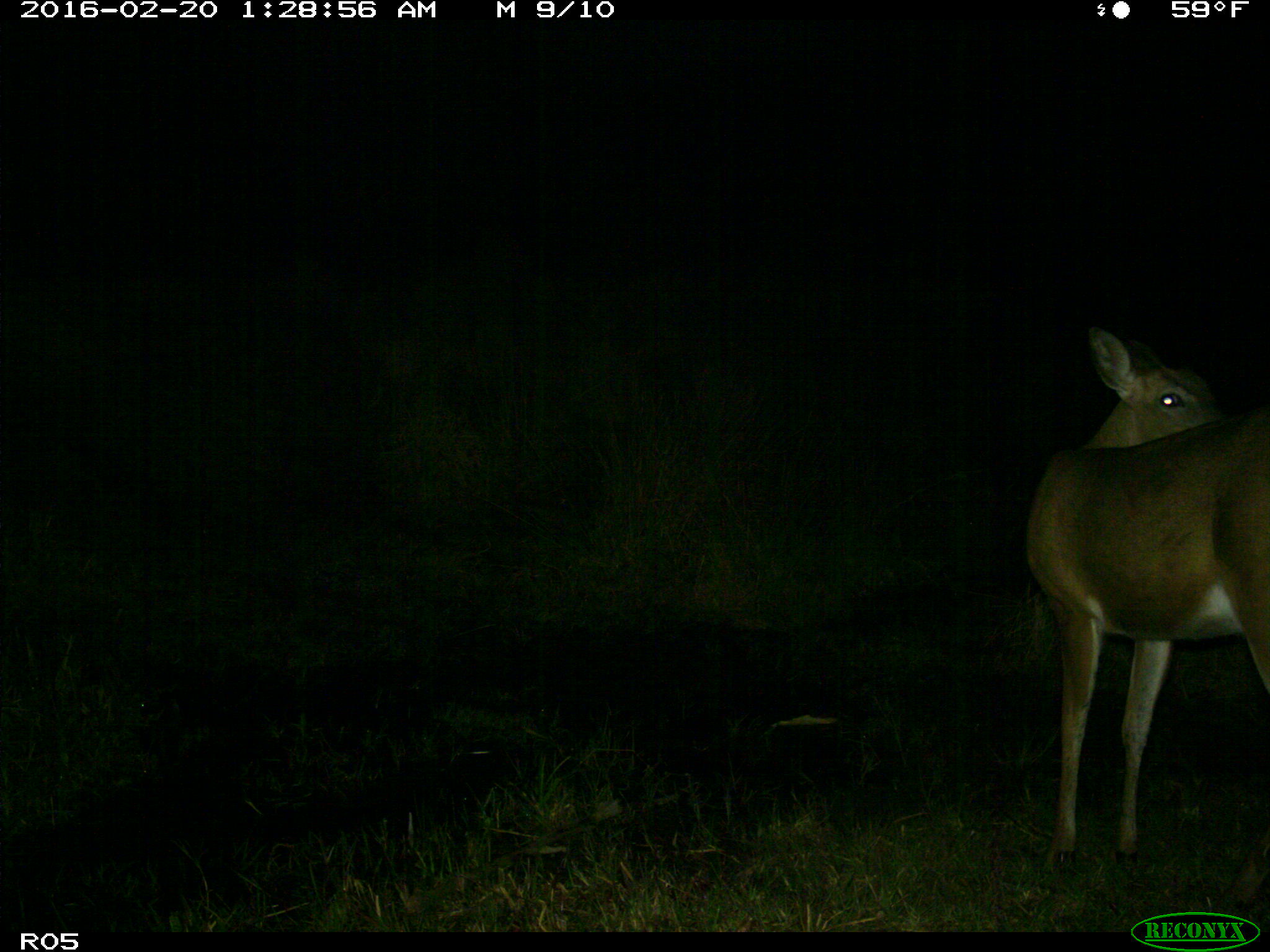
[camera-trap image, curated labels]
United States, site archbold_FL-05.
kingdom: Animalia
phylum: Chordata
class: Mammalia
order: Artiodactyla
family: Cervidae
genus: Odocoileus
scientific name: Odocoileus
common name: deer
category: unidentified deer